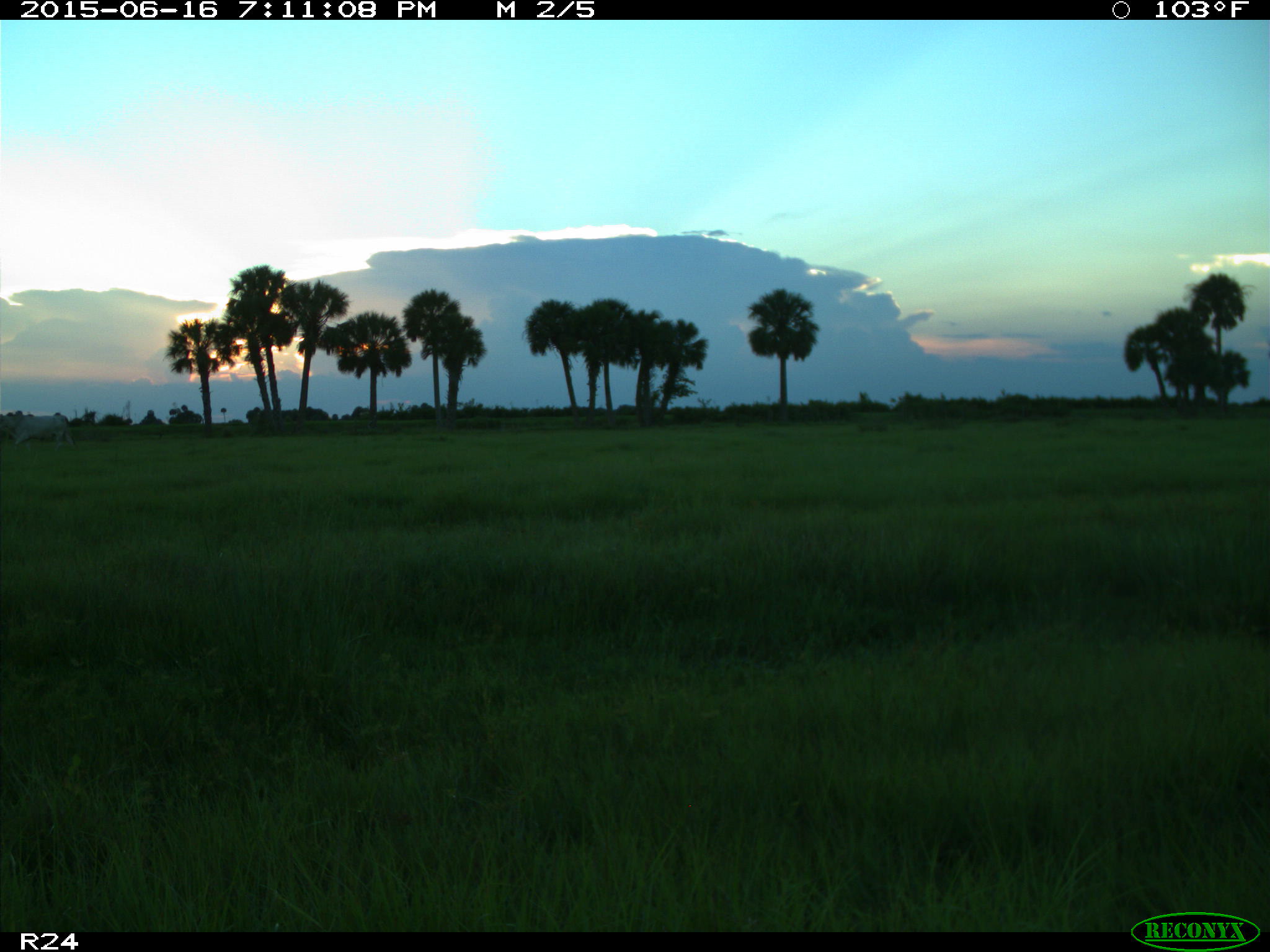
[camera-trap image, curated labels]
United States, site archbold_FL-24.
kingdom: Animalia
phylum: Chordata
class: Mammalia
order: Artiodactyla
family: Bovidae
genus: Bos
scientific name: Bos taurus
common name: domestic cow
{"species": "Bos taurus (domestic cow)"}